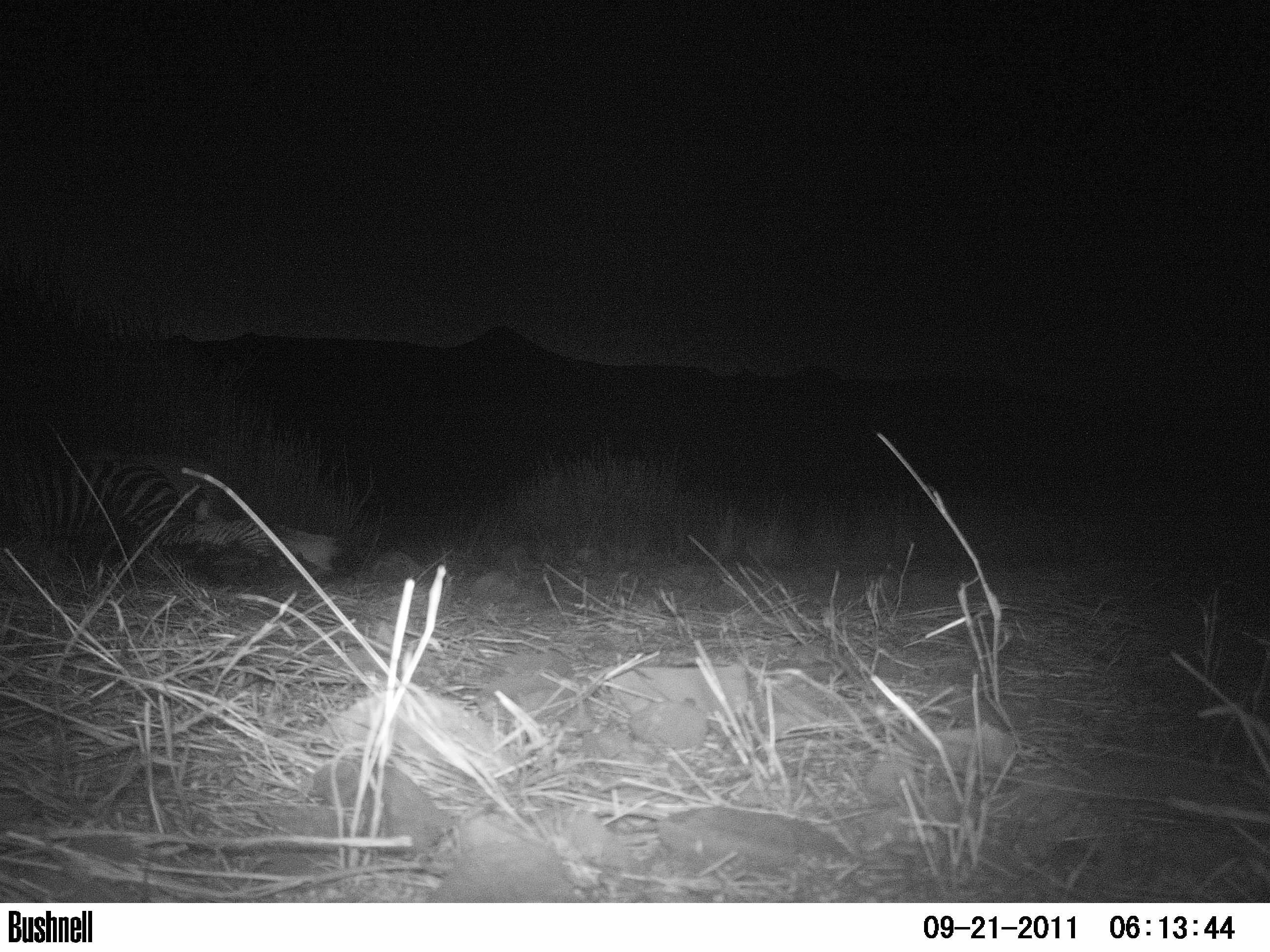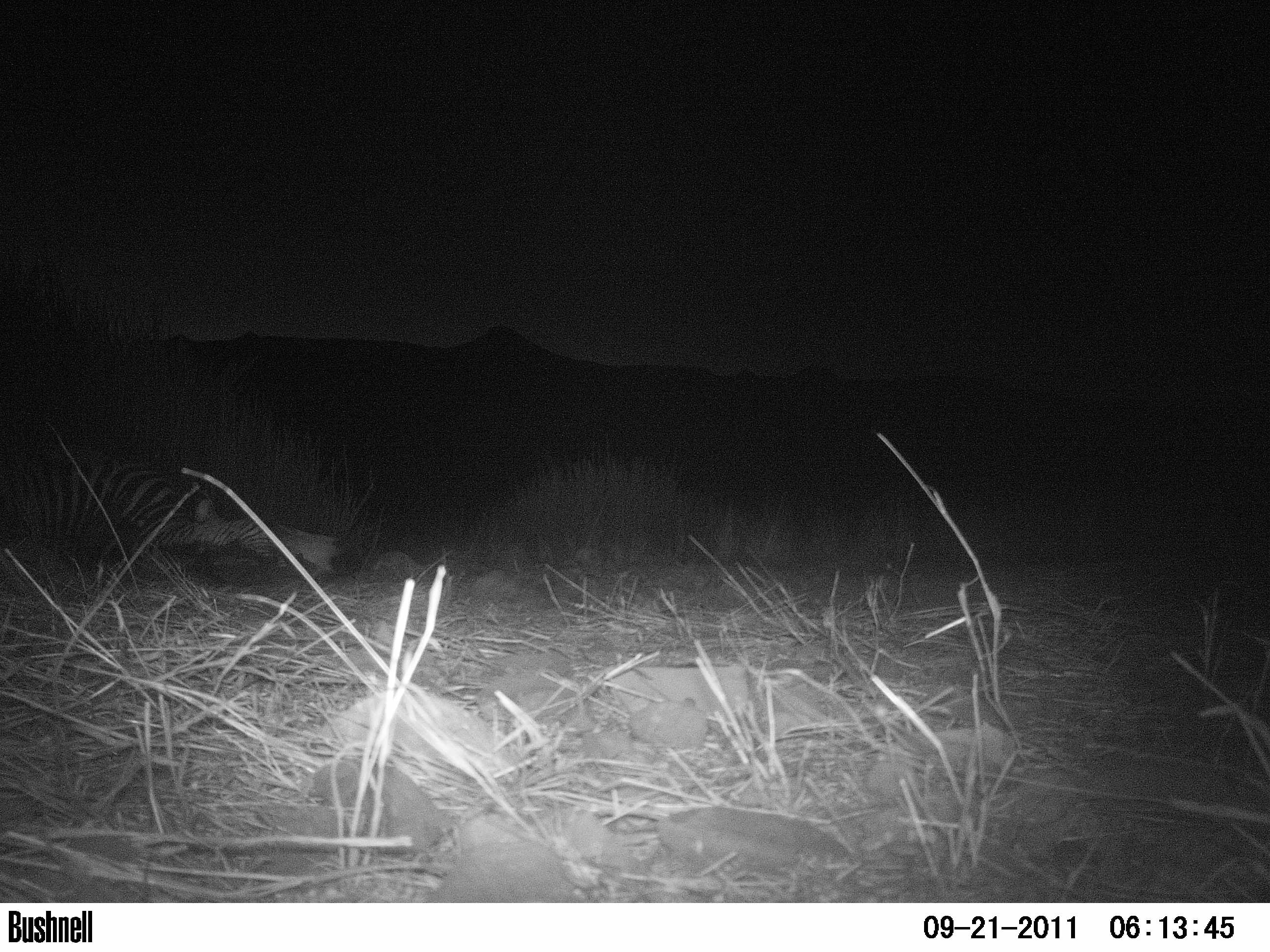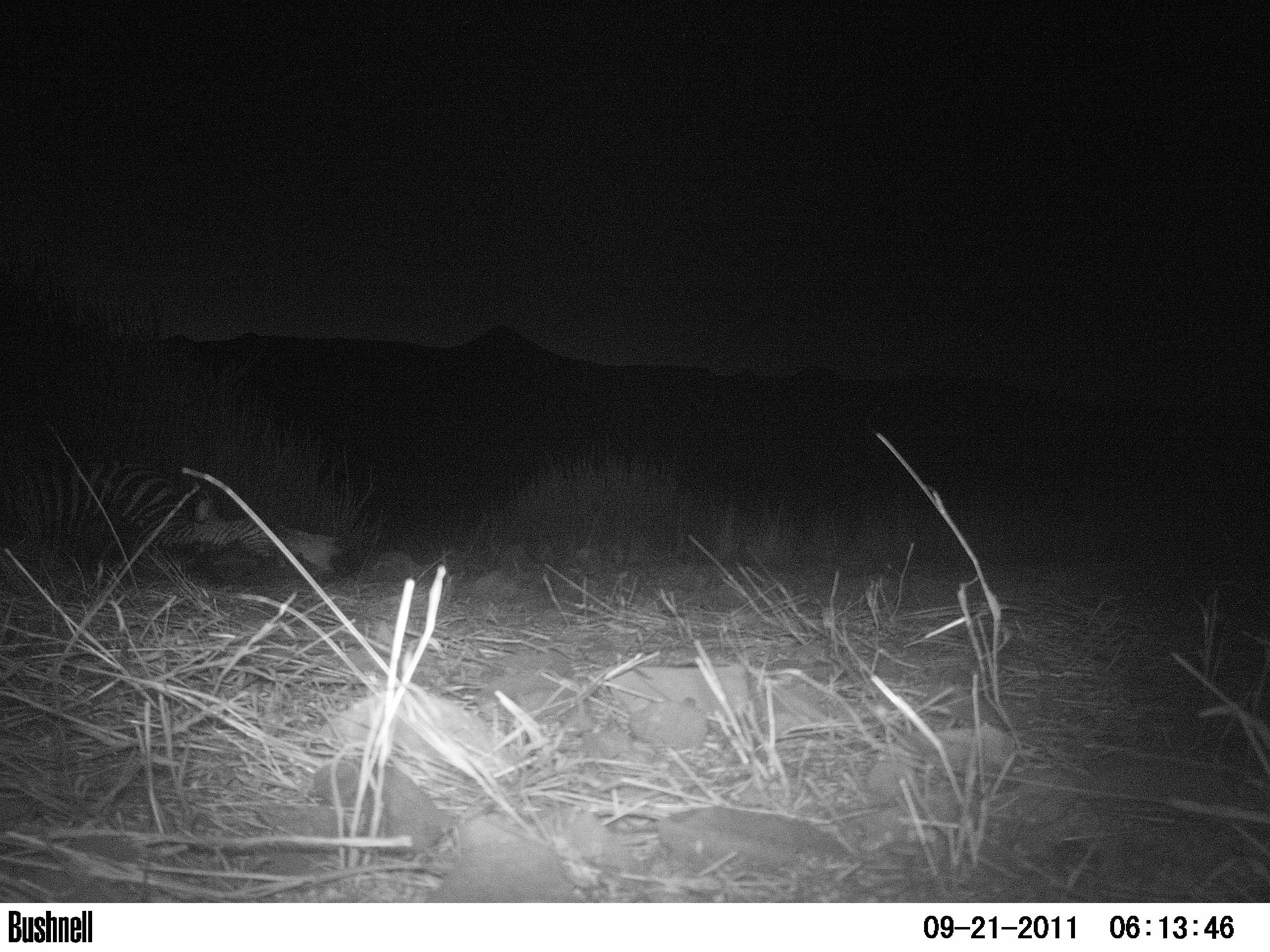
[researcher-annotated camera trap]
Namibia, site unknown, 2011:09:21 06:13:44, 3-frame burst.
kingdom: Animalia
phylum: Chordata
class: Mammalia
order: Carnivora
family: Felidae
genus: Panthera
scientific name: Panthera pardus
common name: leopard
Panthera pardus (leopard).